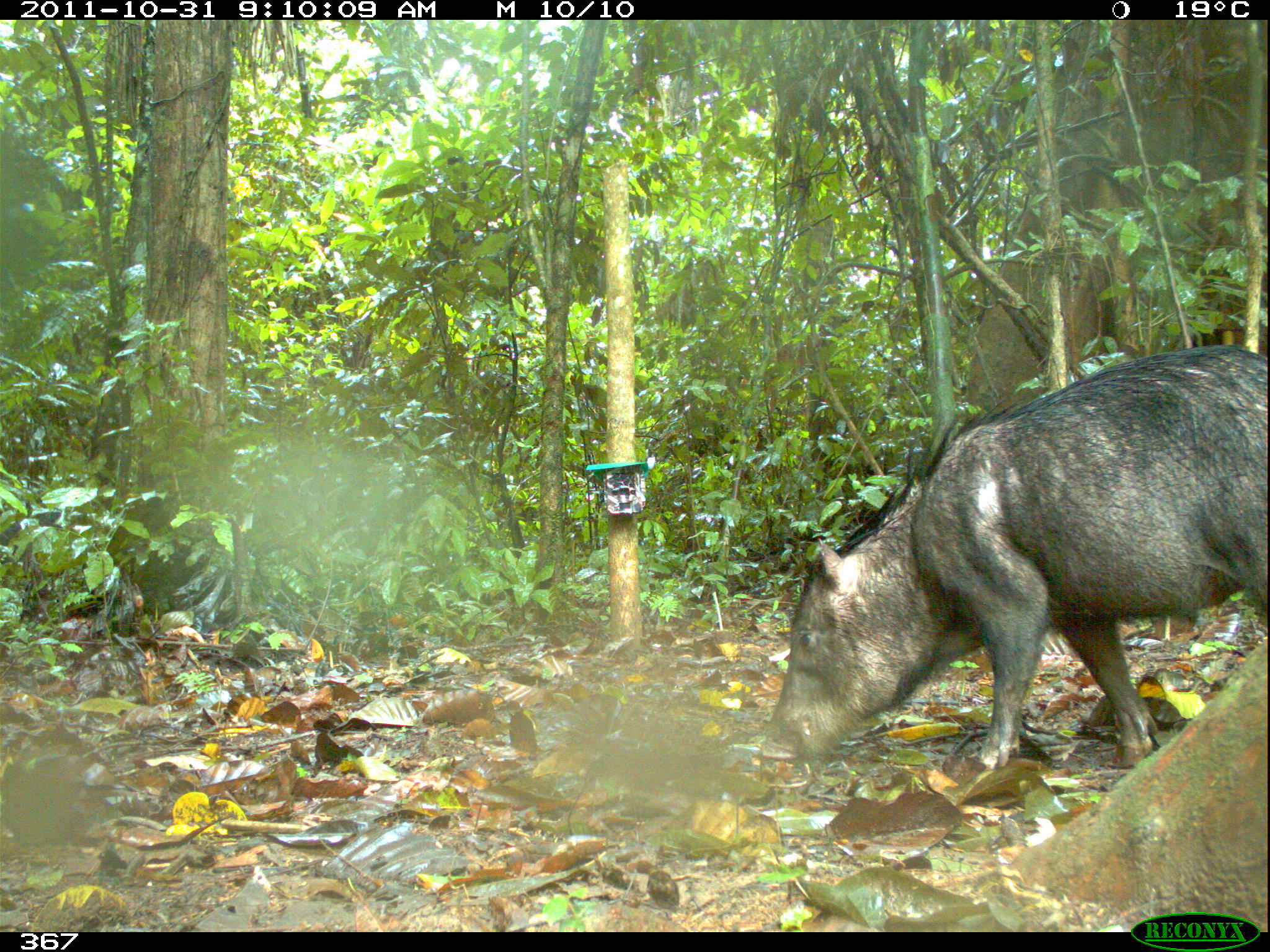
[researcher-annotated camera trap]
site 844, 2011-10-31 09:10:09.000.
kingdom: Animalia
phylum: Chordata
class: Mammalia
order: Artiodactyla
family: Tayassuidae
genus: Tayassu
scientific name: Tayassu pecari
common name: white-lipped peccary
Tayassu pecari (white-lipped peccary).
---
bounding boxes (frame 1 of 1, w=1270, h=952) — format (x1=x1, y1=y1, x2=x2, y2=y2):
tayassu pecari: (x1=752, y1=340, x2=1269, y2=766)